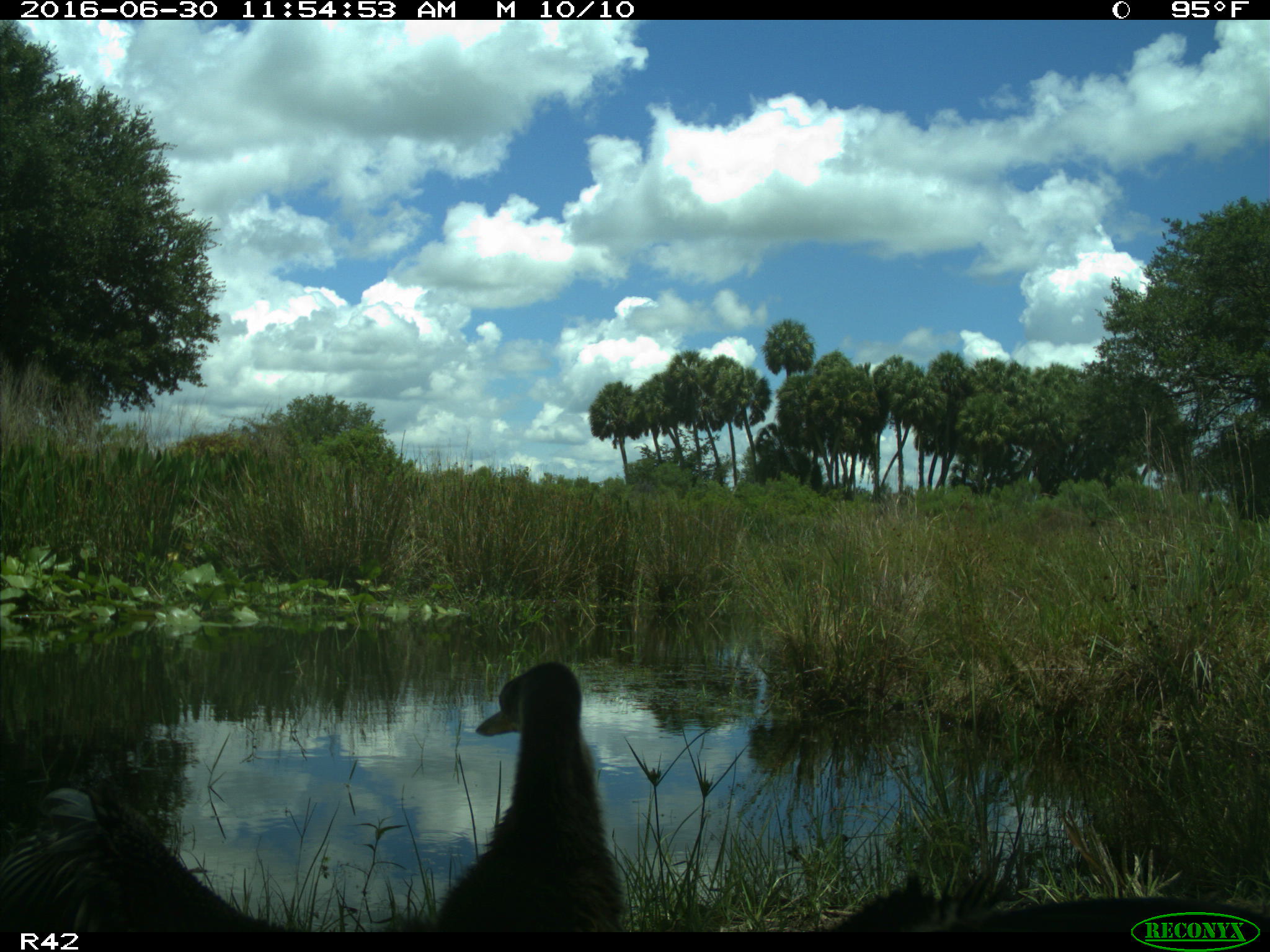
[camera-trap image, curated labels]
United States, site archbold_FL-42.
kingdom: Animalia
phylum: Chordata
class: Aves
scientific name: Aves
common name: birds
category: unidentified bird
Unidentified bird (birds) (Aves).